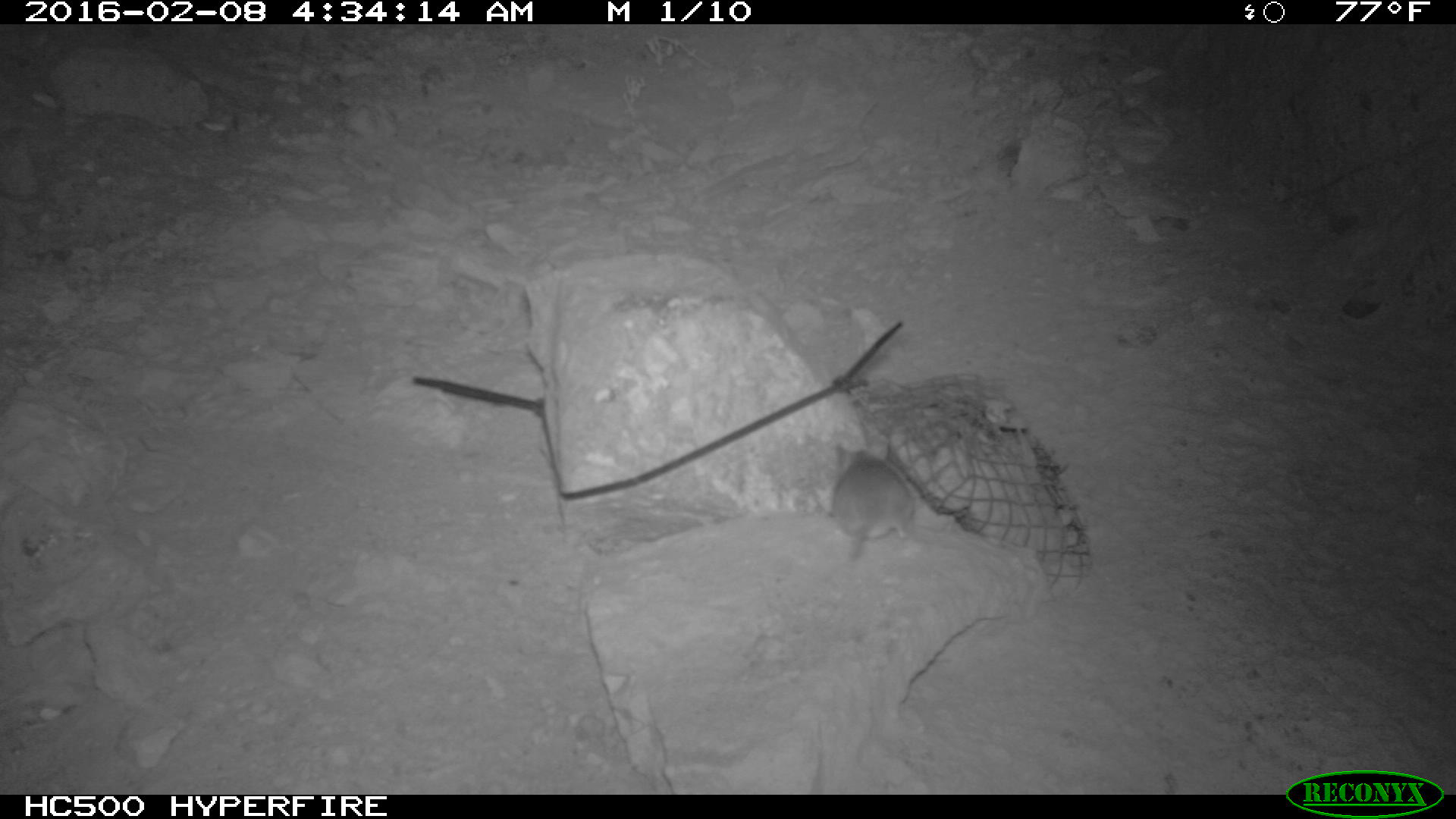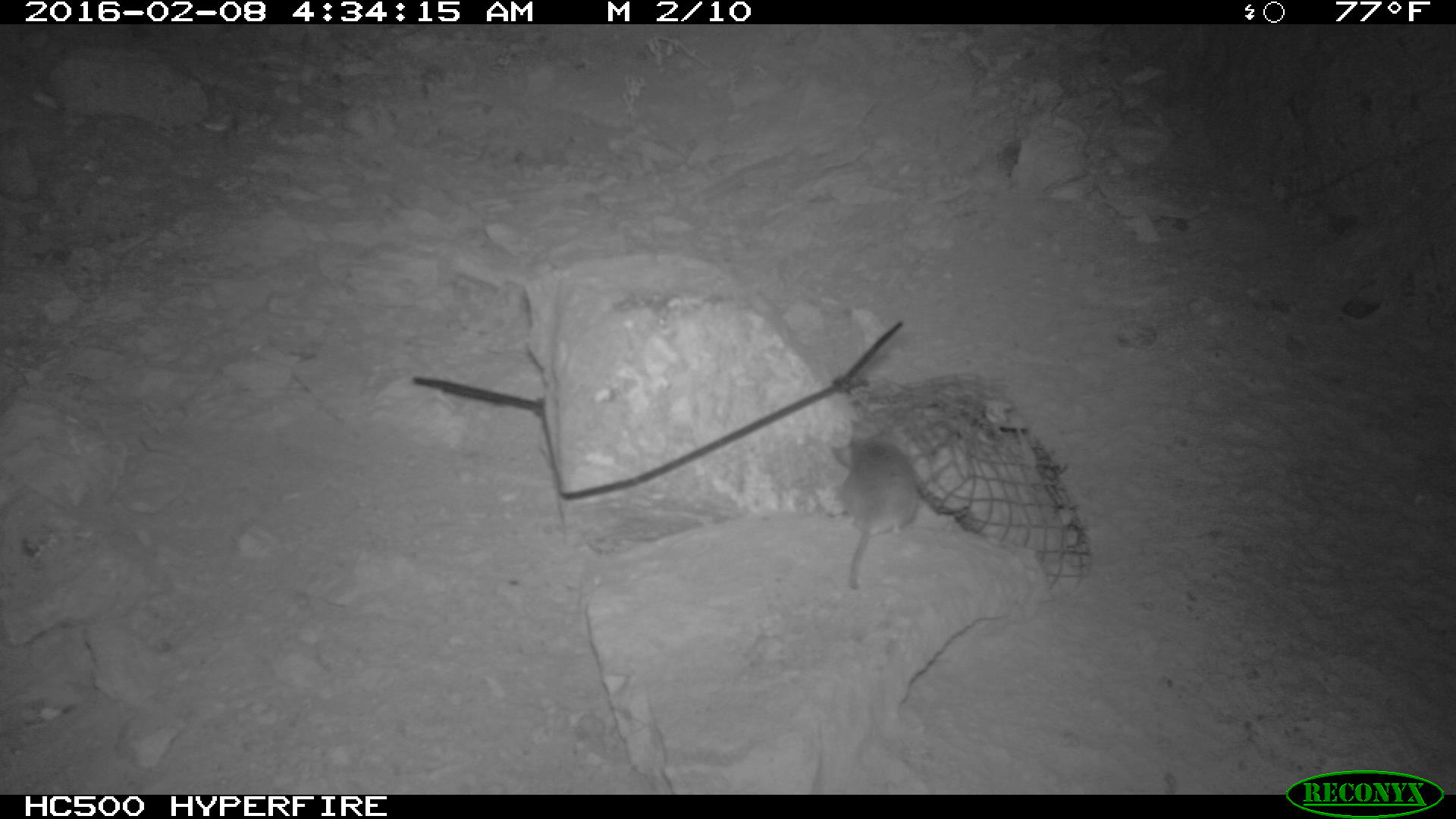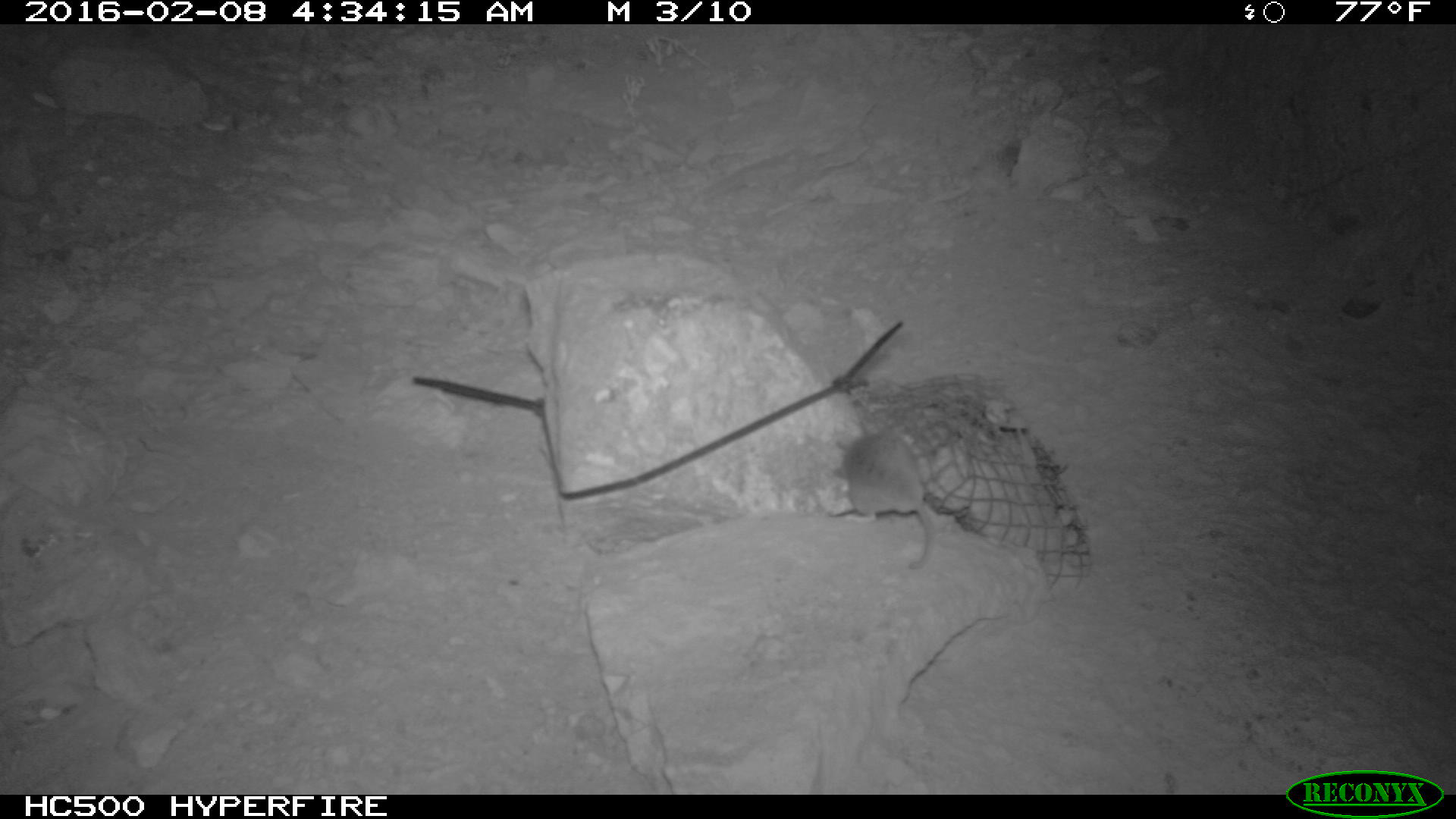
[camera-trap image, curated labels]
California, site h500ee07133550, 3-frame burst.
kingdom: Animalia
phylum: Chordata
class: Mammalia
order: Rodentia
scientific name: Rodentia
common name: rodent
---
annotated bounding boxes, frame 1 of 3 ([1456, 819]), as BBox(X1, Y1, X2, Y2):
rodent: BBox(827, 446, 912, 558)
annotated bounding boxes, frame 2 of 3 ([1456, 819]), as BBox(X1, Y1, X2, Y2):
rodent: BBox(826, 419, 921, 588)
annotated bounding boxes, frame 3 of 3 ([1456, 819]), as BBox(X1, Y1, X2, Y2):
rodent: BBox(836, 419, 941, 572)